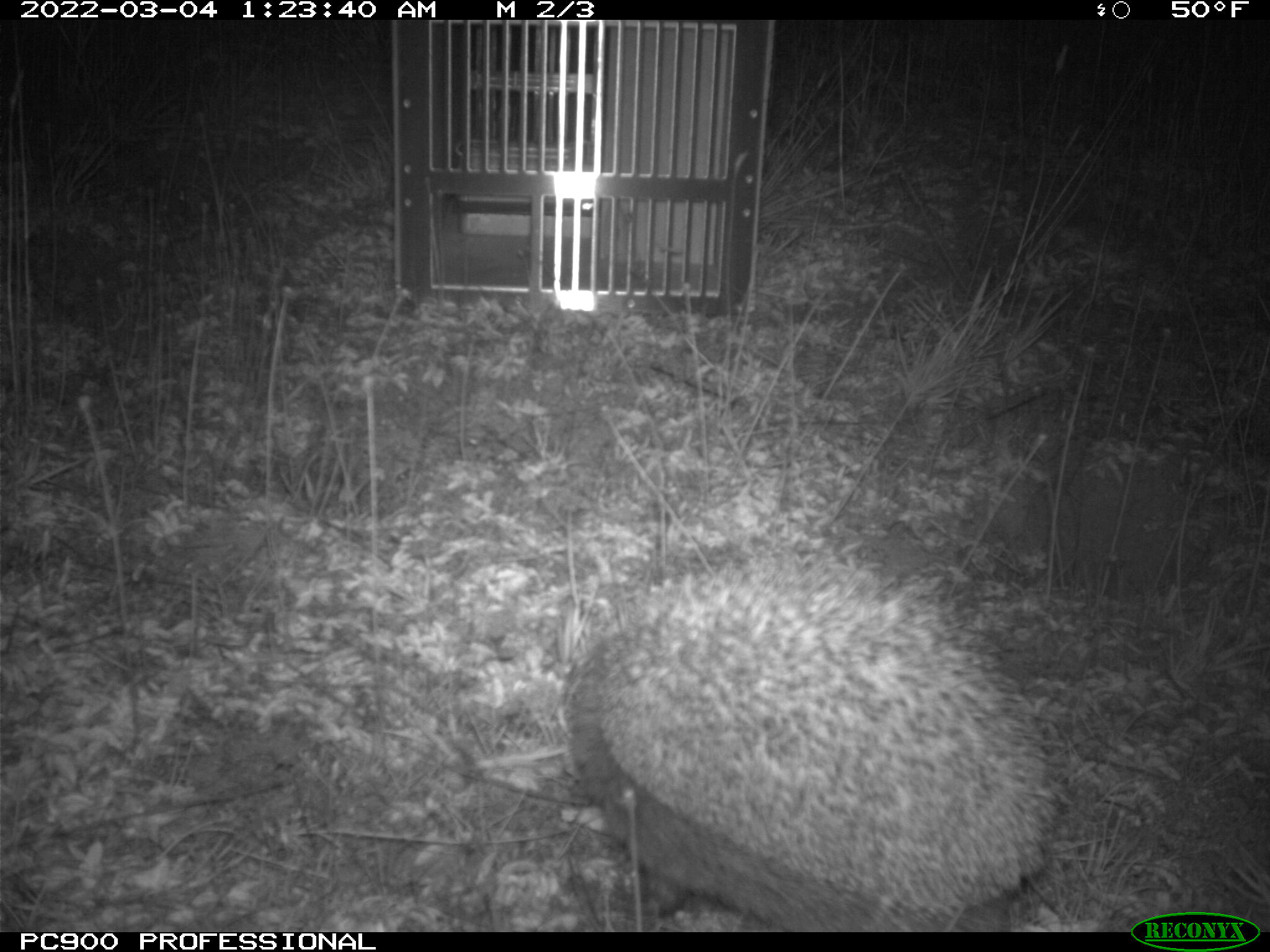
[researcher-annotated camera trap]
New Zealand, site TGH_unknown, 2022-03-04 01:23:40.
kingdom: Animalia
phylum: Chordata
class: Mammalia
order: Eulipotyphla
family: Erinaceidae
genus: Erinaceus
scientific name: Erinaceus europaeus europaeus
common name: european hedgehog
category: hedgehog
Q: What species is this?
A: Hedgehog (european hedgehog) (Erinaceus europaeus europaeus).